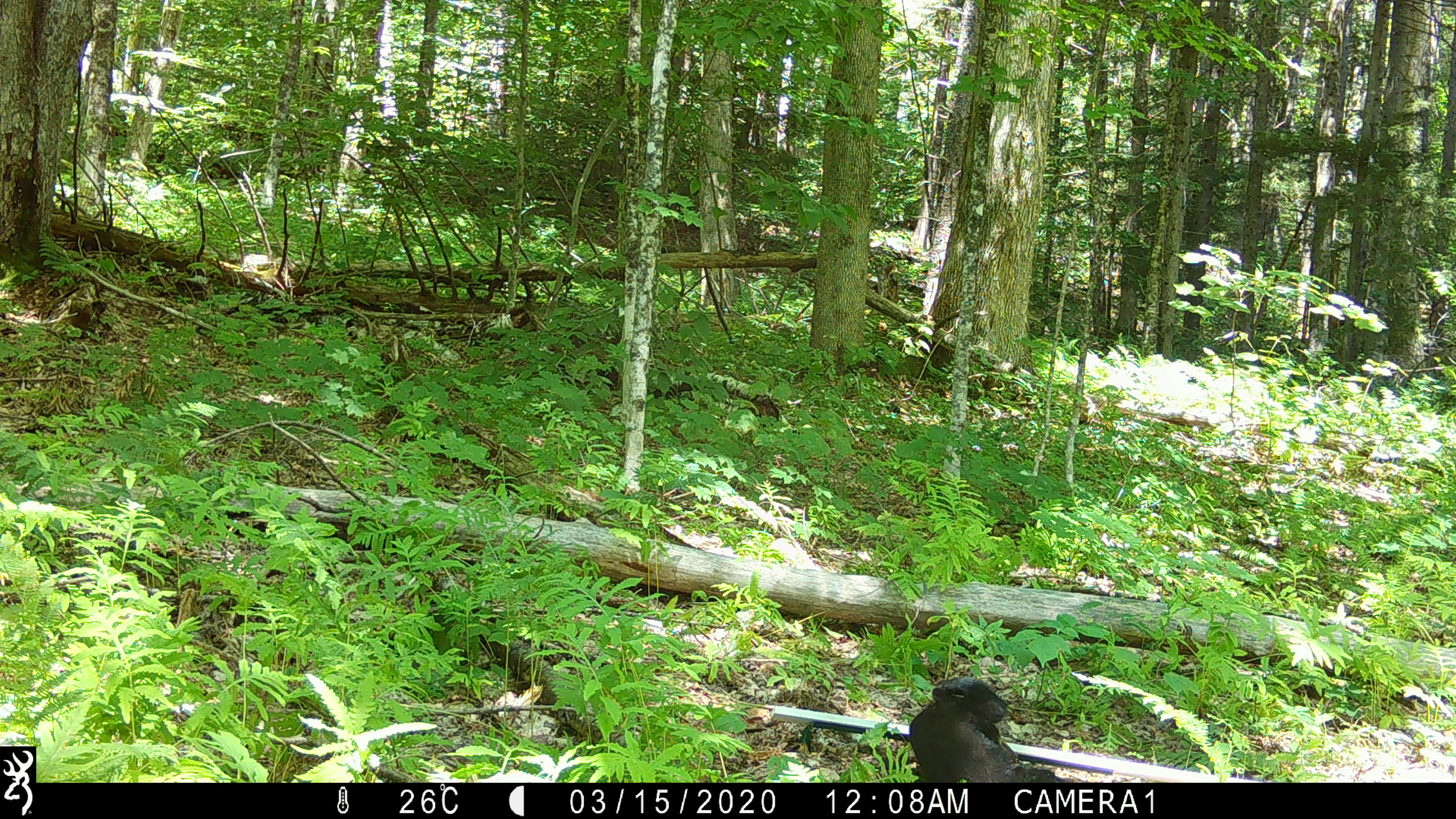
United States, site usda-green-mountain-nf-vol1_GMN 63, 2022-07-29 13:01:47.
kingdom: Animalia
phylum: Chordata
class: Mammalia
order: Carnivora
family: Ursidae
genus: Ursus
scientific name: Ursus americanus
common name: black bear